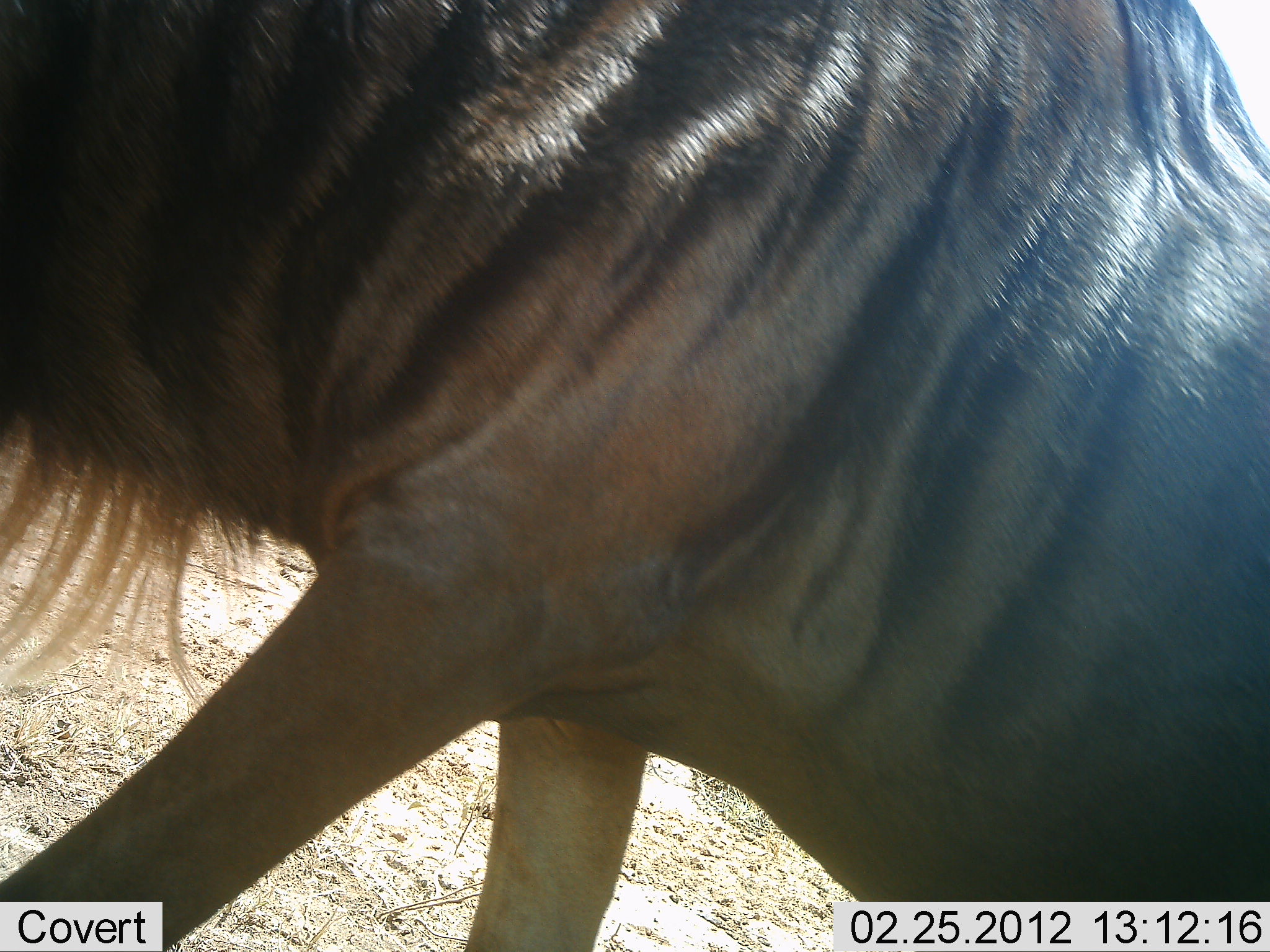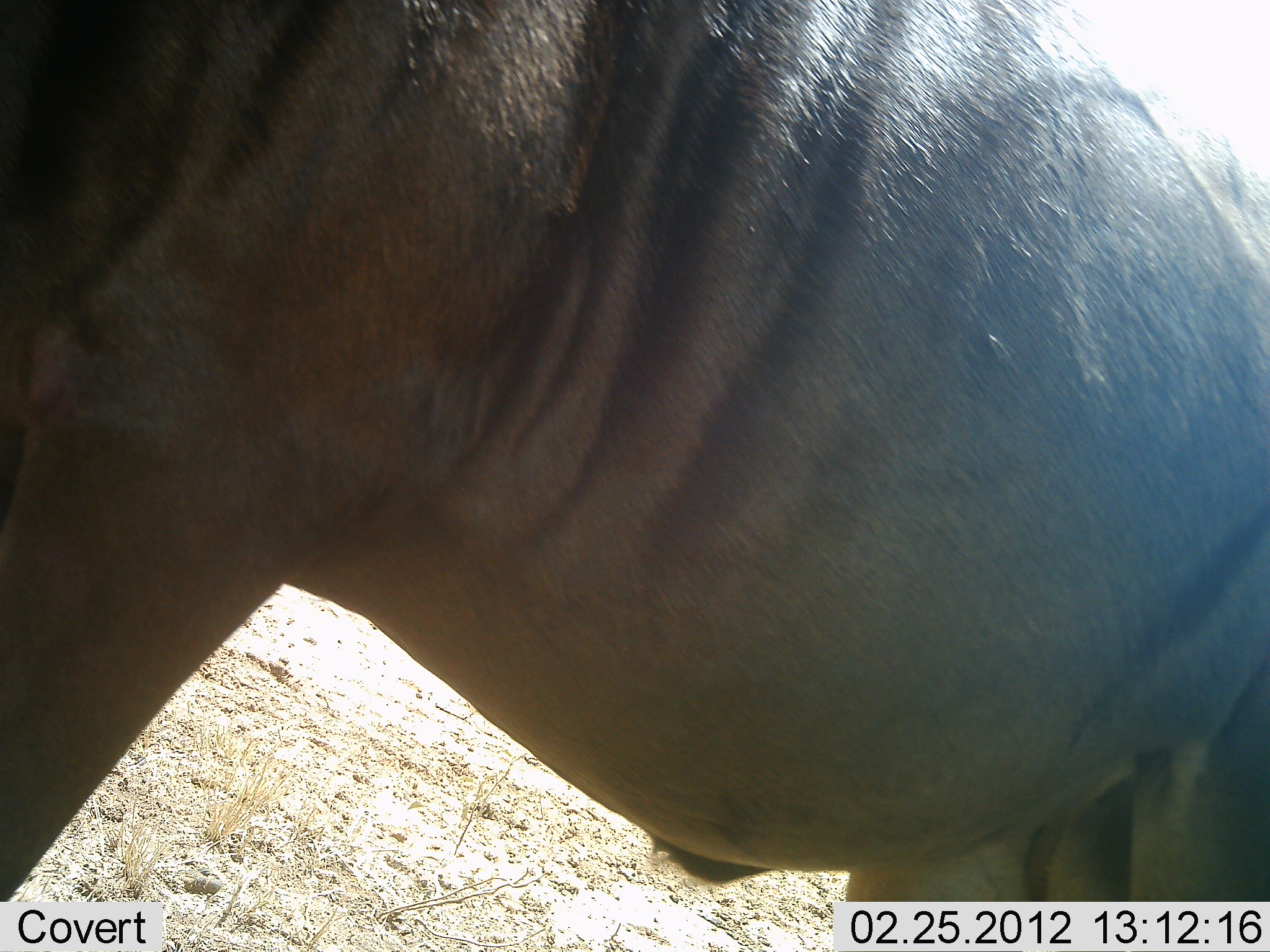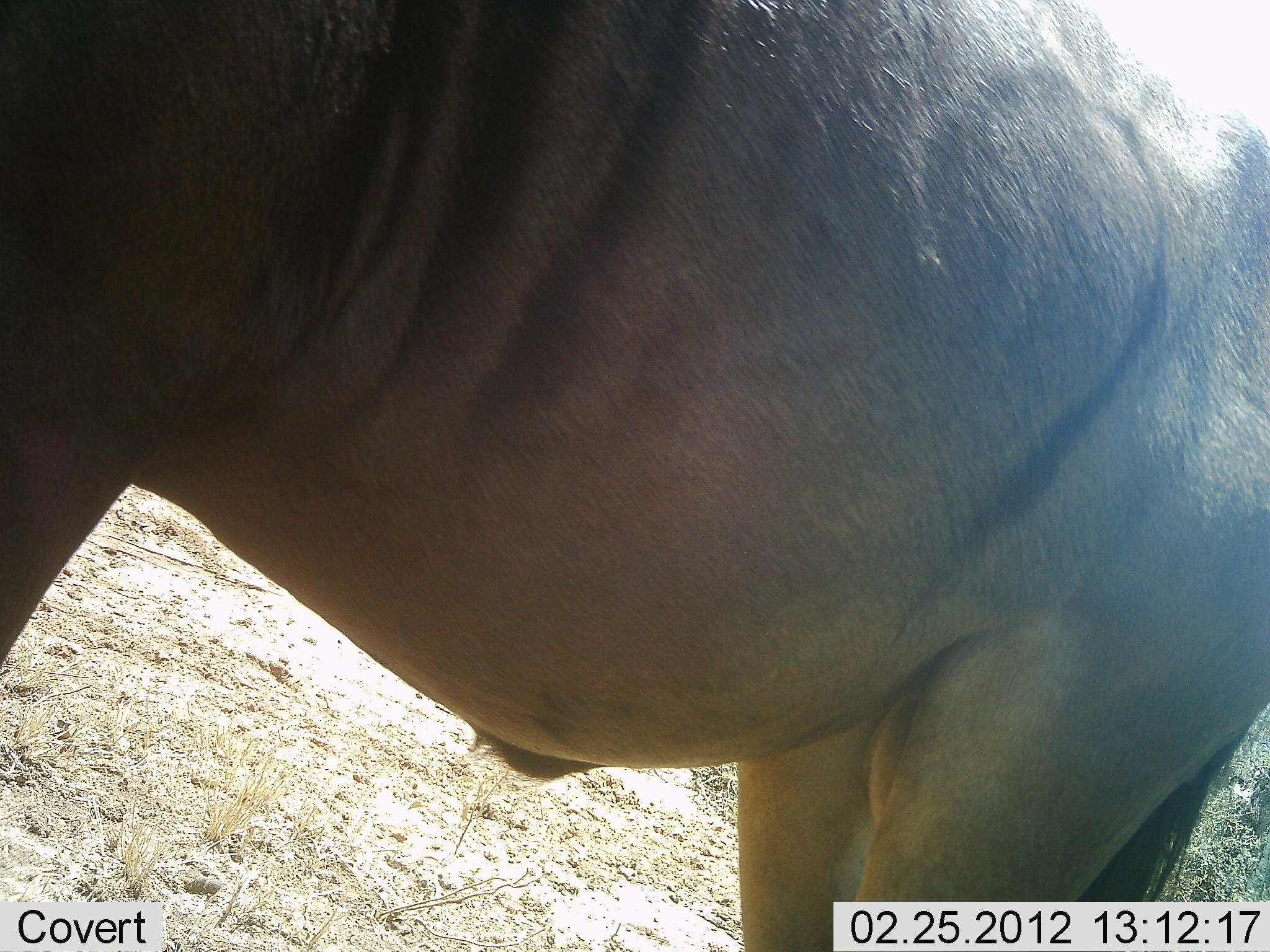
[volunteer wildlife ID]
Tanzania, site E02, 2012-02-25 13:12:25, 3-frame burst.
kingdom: Animalia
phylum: Chordata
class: Mammalia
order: Artiodactyla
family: Bovidae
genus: Connochaetes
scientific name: Connochaetes taurinus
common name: blue wildebeest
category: wildebeest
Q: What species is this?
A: Wildebeest (blue wildebeest) (Connochaetes taurinus).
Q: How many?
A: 1.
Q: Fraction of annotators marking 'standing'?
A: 22%.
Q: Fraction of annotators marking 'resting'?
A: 0%.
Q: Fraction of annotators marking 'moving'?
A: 78%.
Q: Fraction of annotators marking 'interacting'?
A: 0%.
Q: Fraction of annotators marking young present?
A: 0%.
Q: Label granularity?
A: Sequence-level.